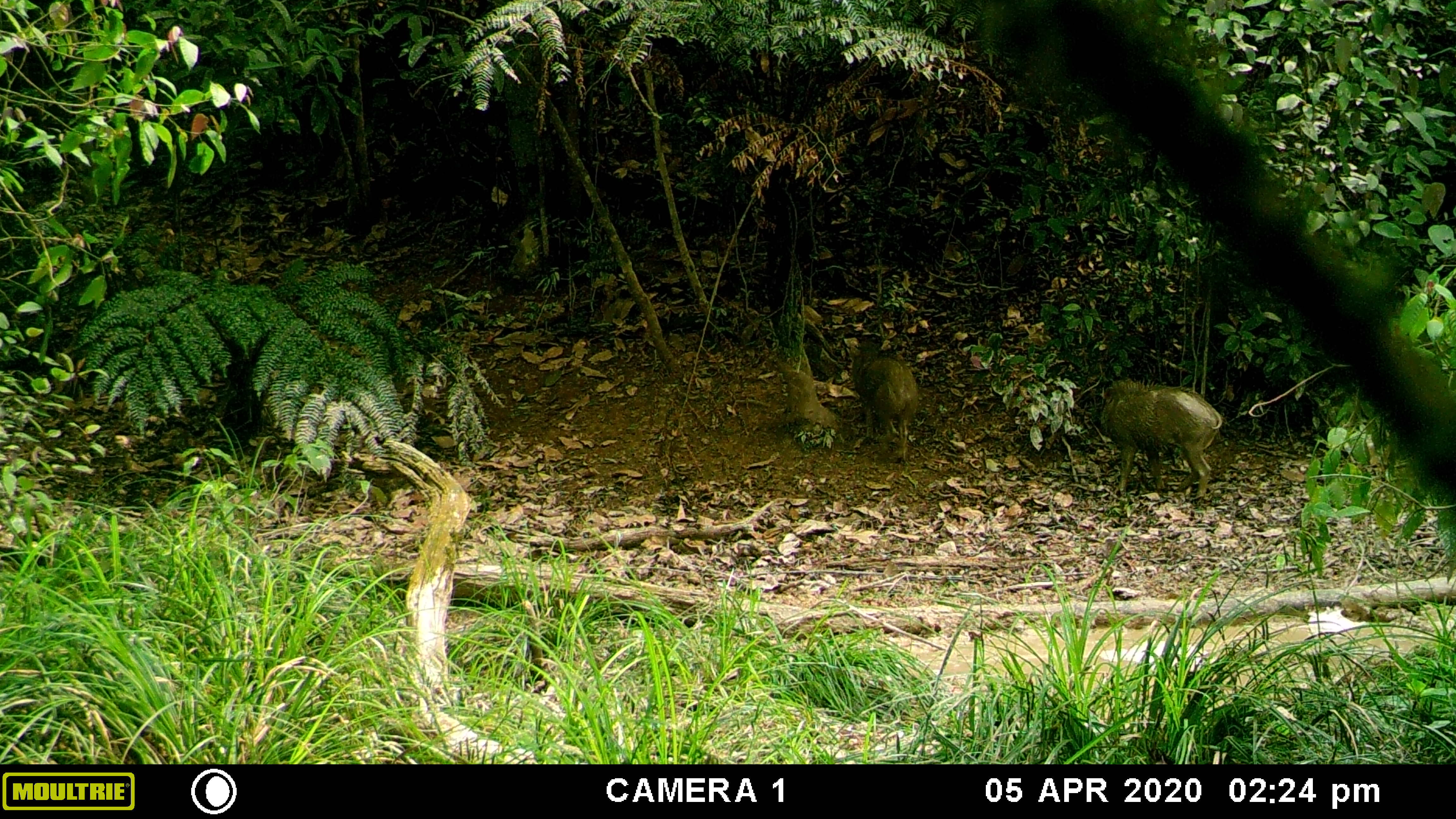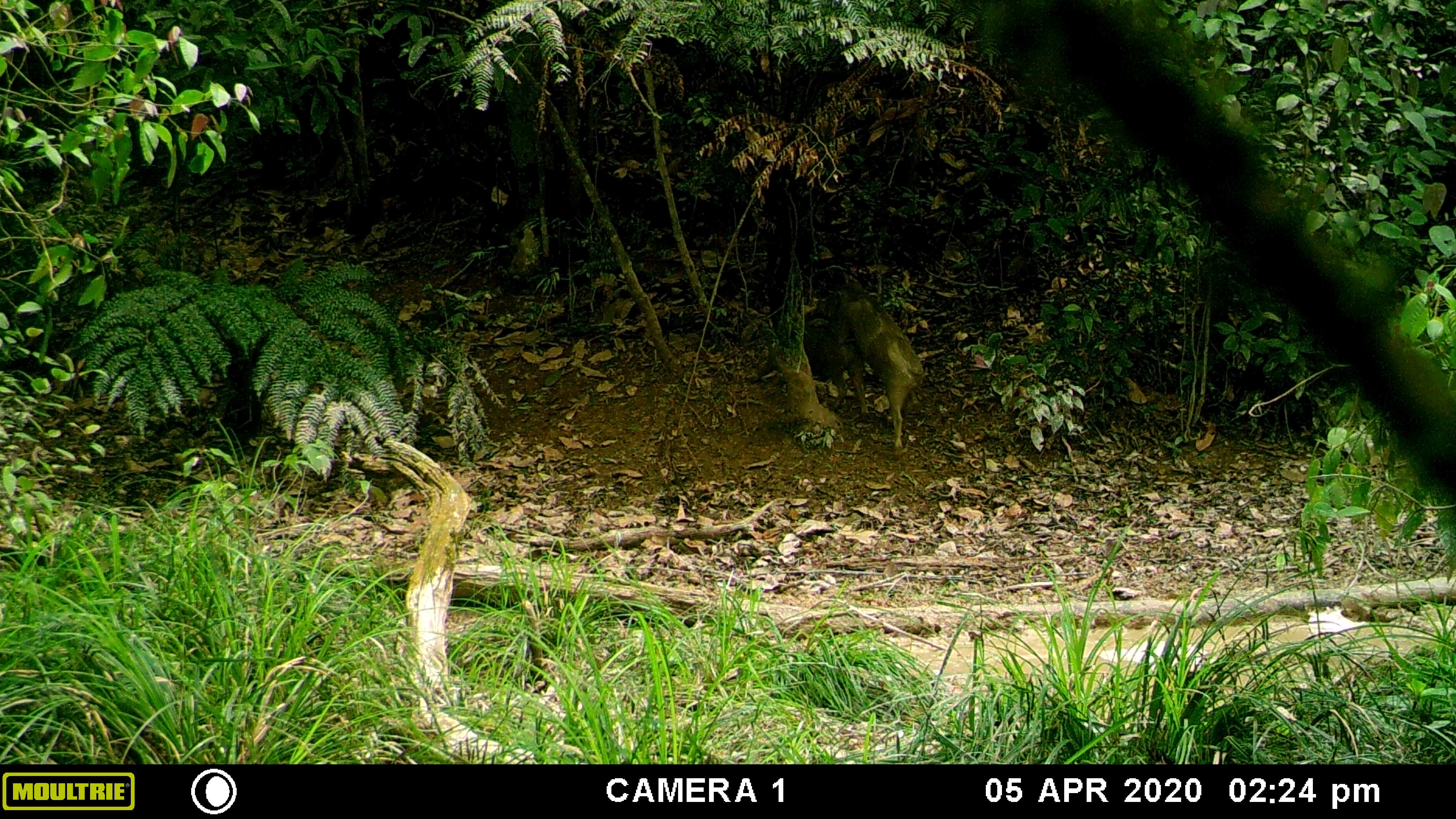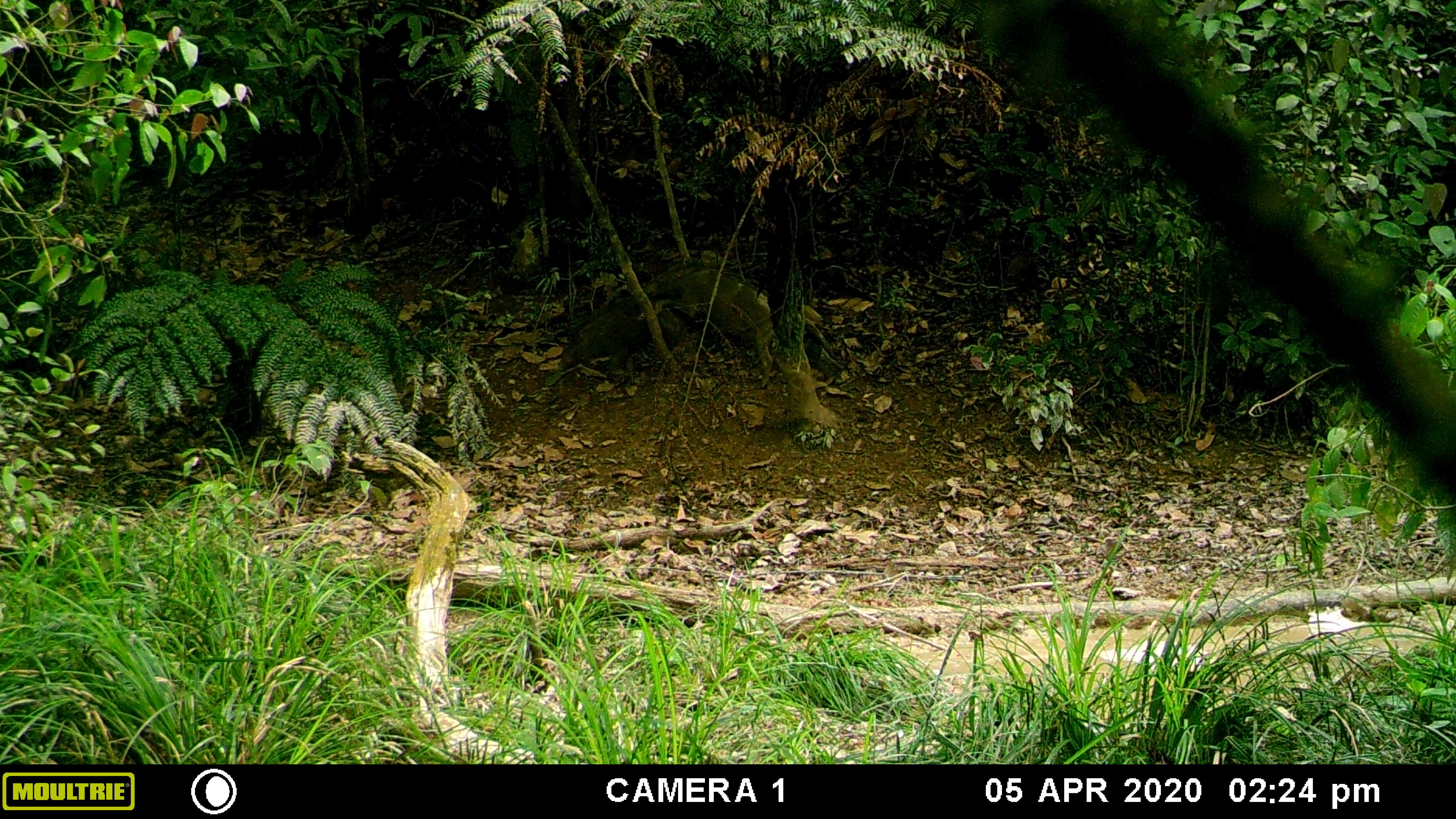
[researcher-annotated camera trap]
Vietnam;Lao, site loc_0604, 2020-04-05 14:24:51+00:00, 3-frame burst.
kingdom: Animalia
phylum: Chordata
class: Mammalia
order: Artiodactyla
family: Suidae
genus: Sus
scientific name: Sus scrofa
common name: eurasian wild pig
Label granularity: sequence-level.